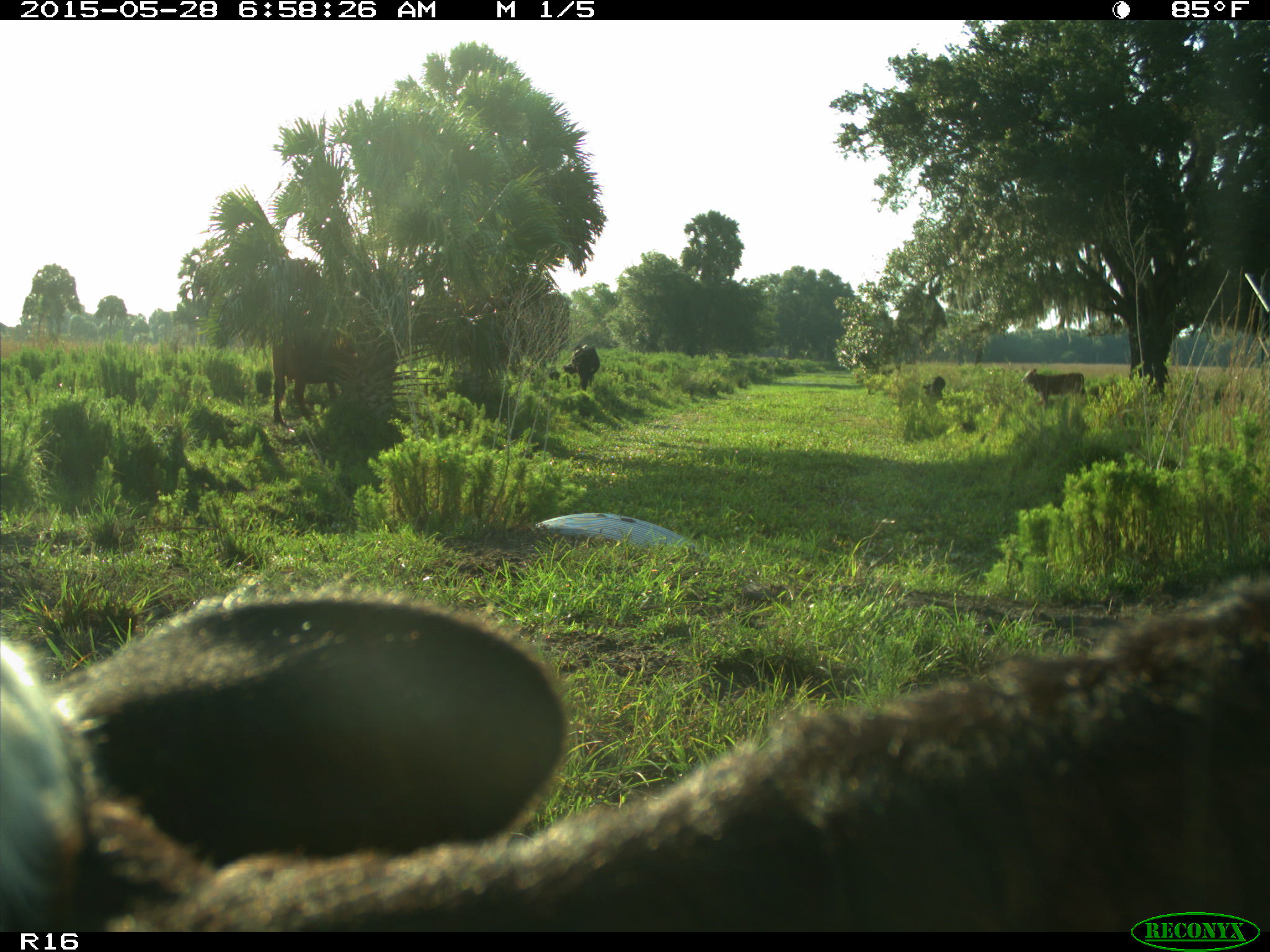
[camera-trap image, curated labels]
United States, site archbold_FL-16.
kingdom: Animalia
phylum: Chordata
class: Mammalia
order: Artiodactyla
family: Bovidae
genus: Bos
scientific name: Bos taurus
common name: domestic cow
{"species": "Bos taurus (domestic cow)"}